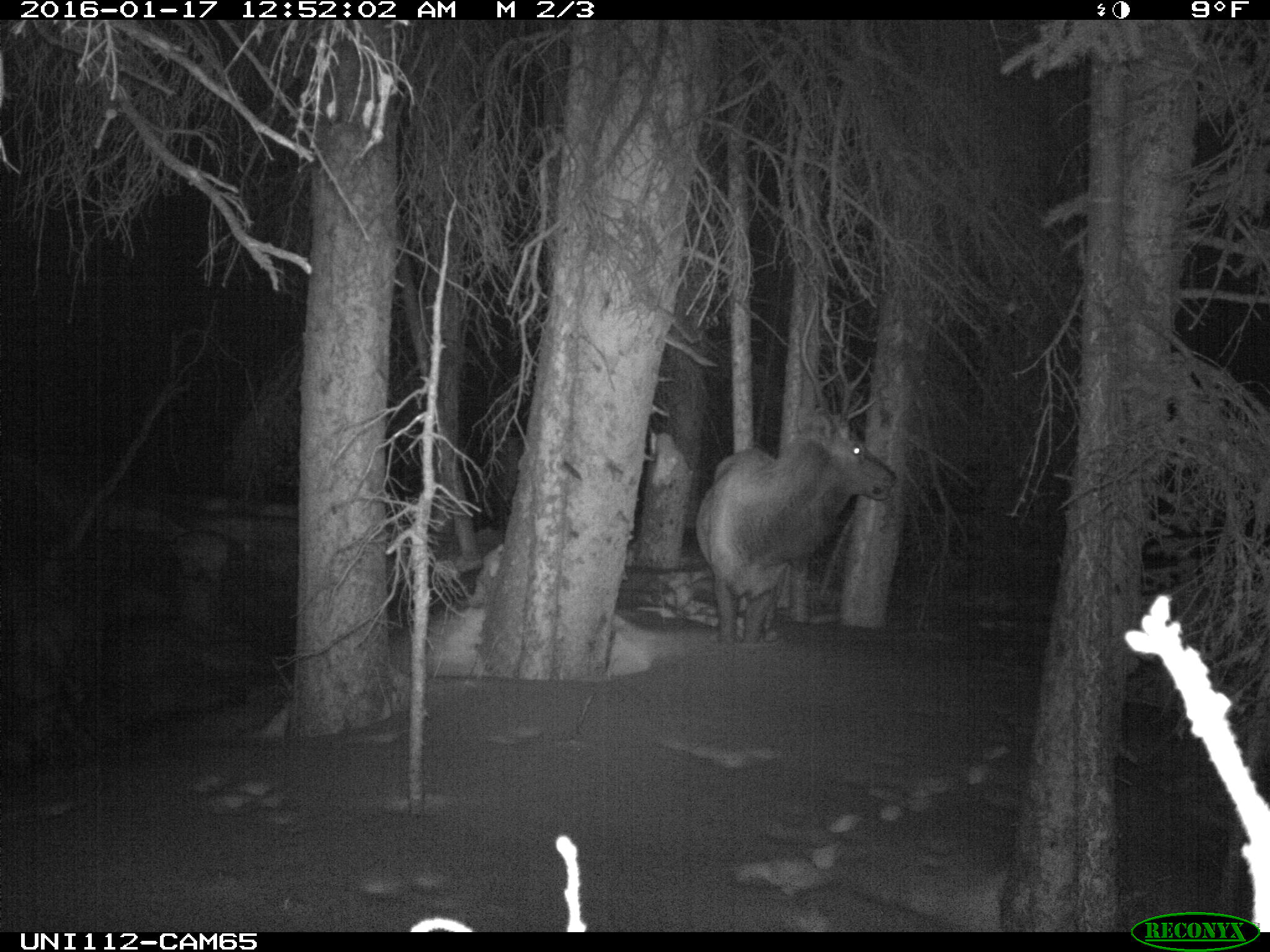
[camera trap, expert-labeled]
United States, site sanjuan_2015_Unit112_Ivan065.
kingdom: Animalia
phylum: Chordata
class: Mammalia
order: Artiodactyla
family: Cervidae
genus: Cervus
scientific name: Cervus elaphus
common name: red deer